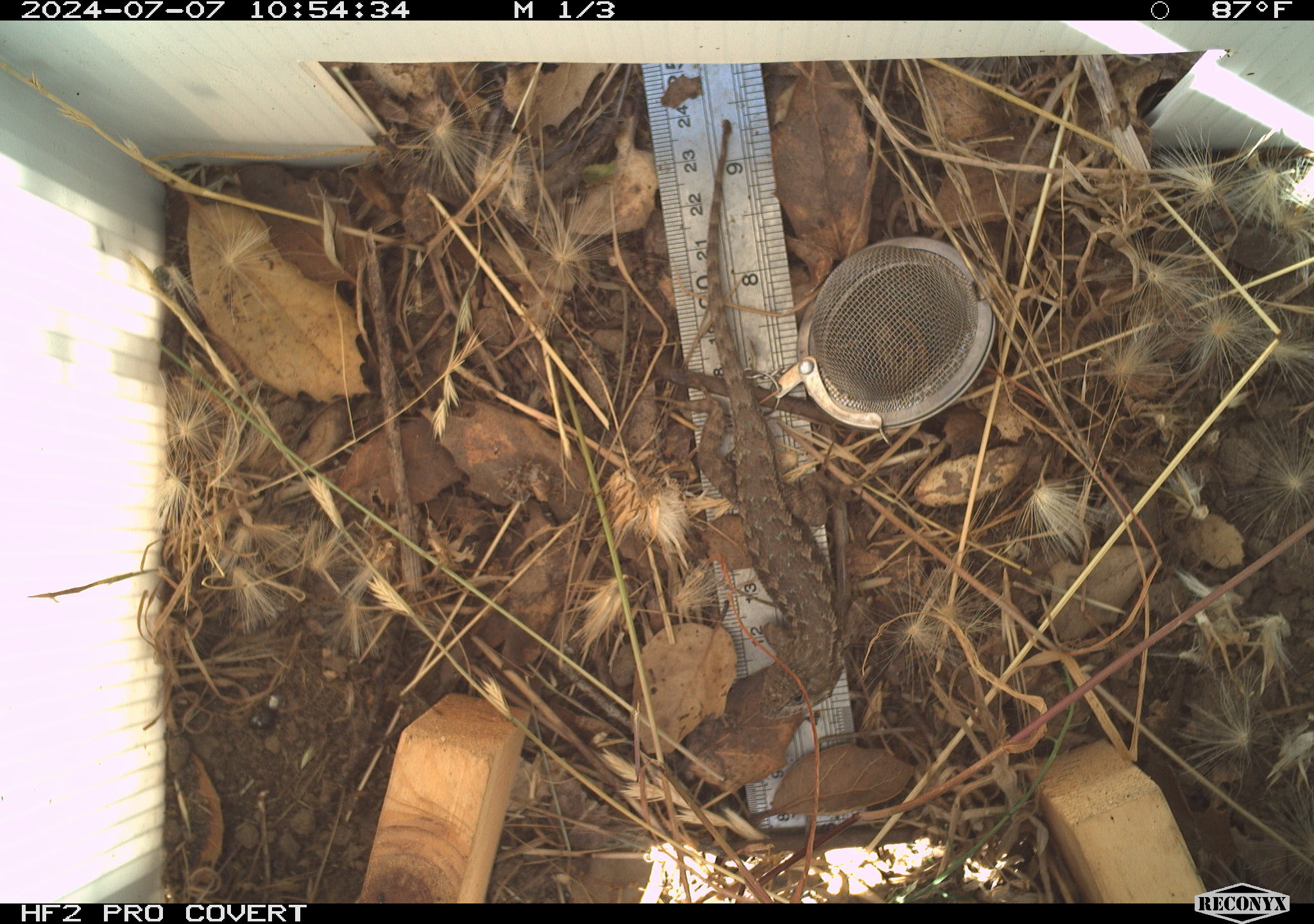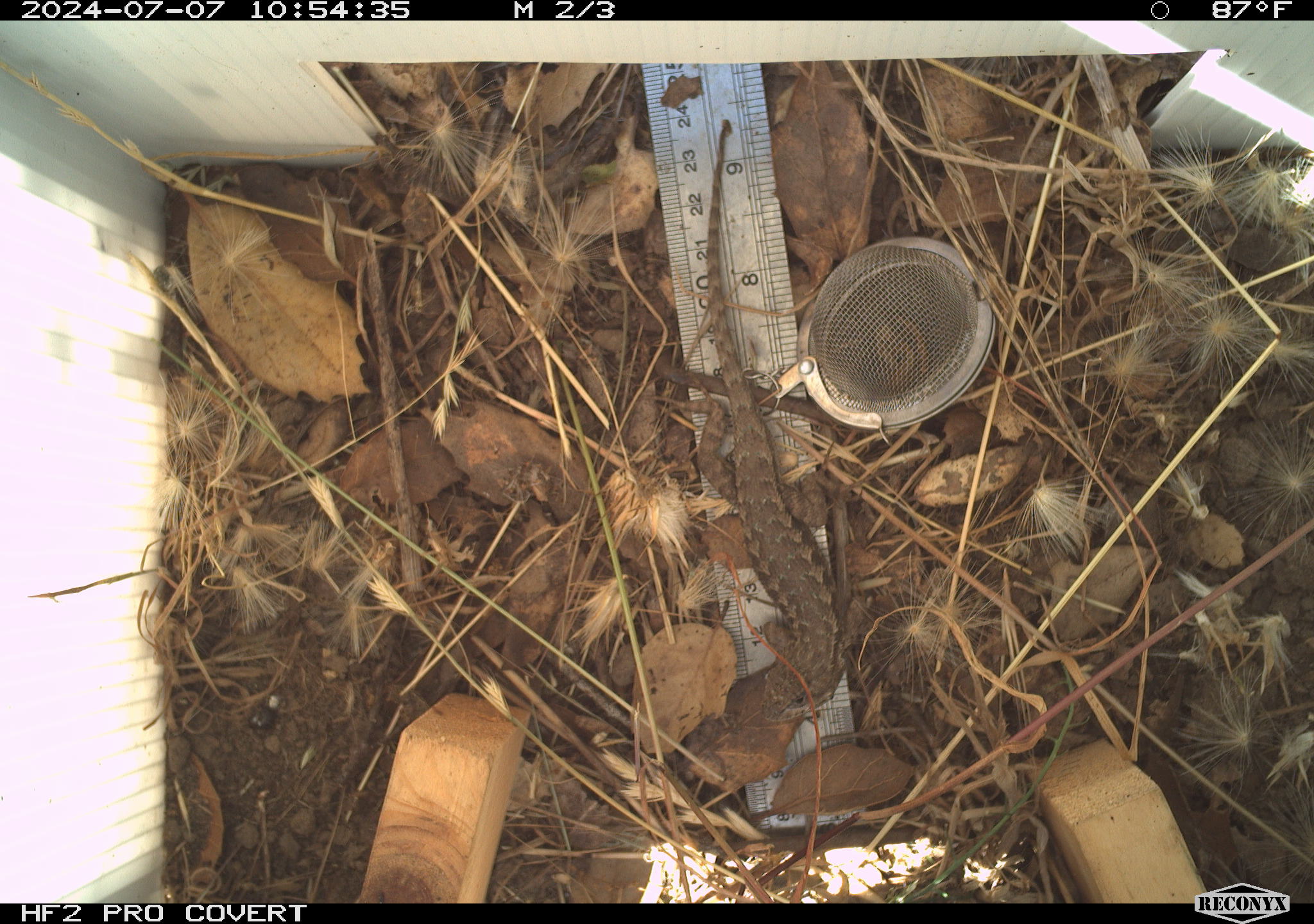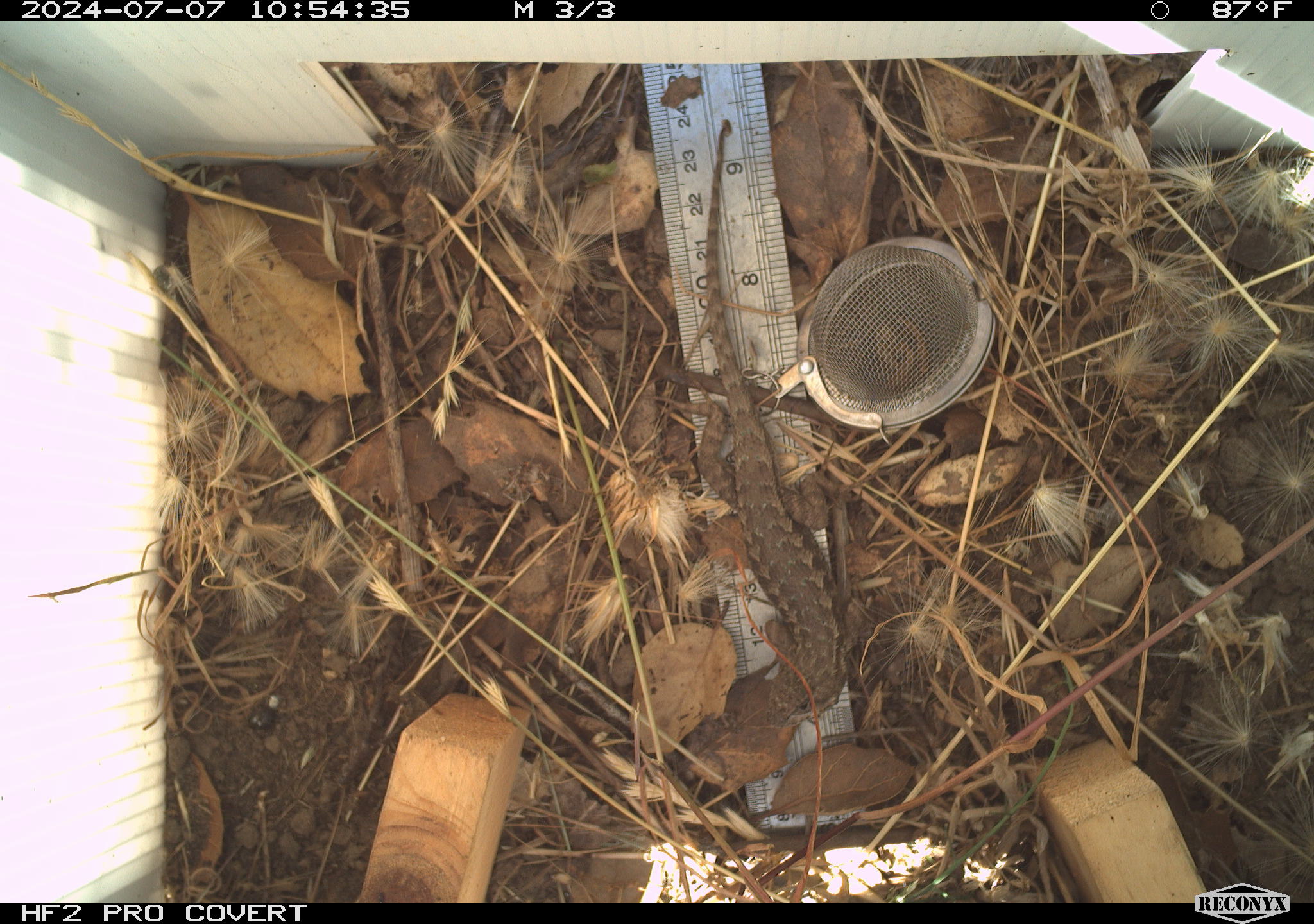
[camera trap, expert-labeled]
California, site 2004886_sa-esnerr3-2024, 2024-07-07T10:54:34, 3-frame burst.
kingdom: Animalia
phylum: Chordata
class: Reptilia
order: Squamata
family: Phrynosomatidae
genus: Sceloporus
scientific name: Sceloporus occidentalis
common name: western fence lizard